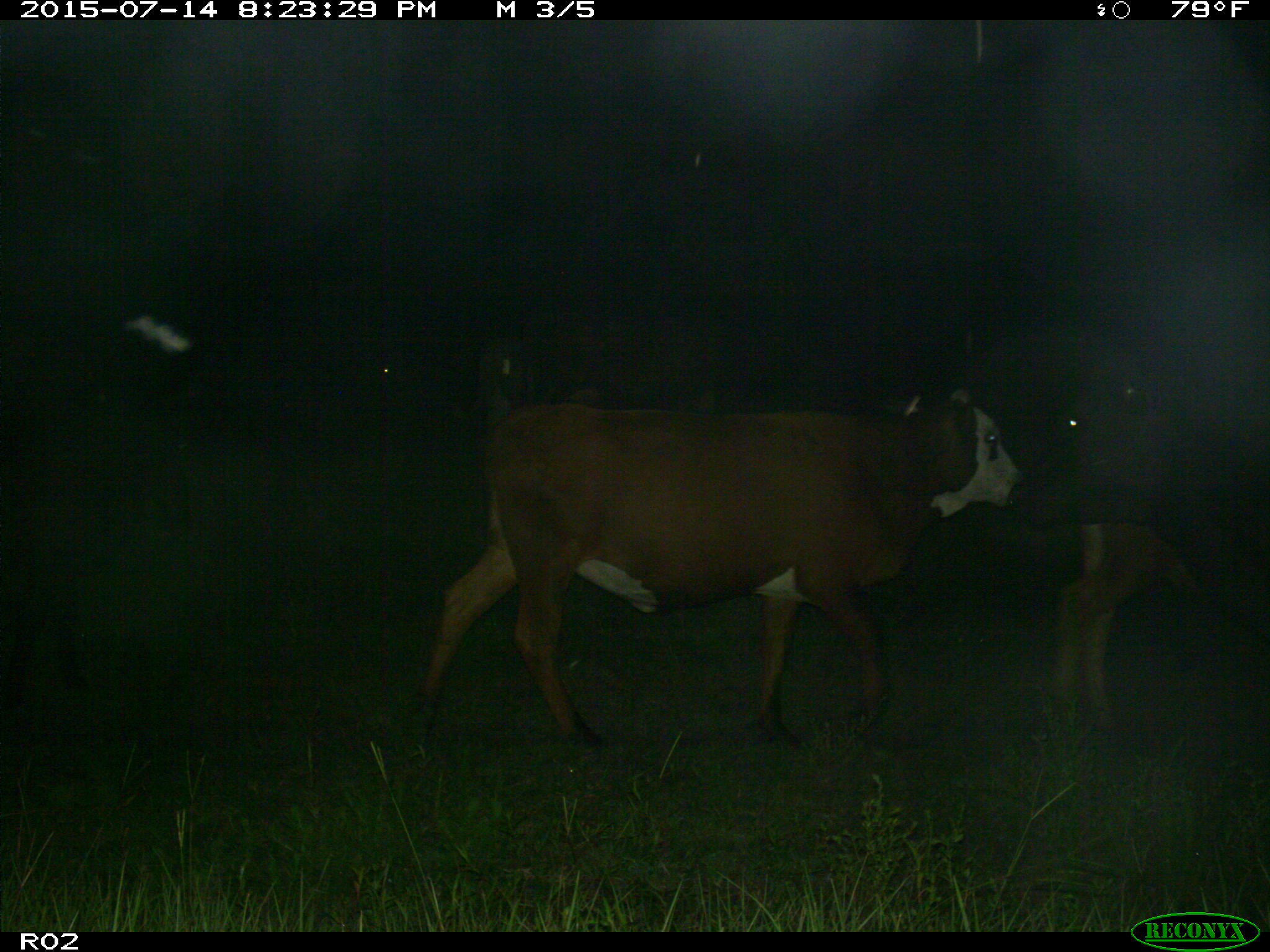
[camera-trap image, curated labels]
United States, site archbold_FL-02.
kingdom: Animalia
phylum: Chordata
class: Mammalia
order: Artiodactyla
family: Bovidae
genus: Bos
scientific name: Bos taurus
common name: domestic cow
Bos taurus (domestic cow).